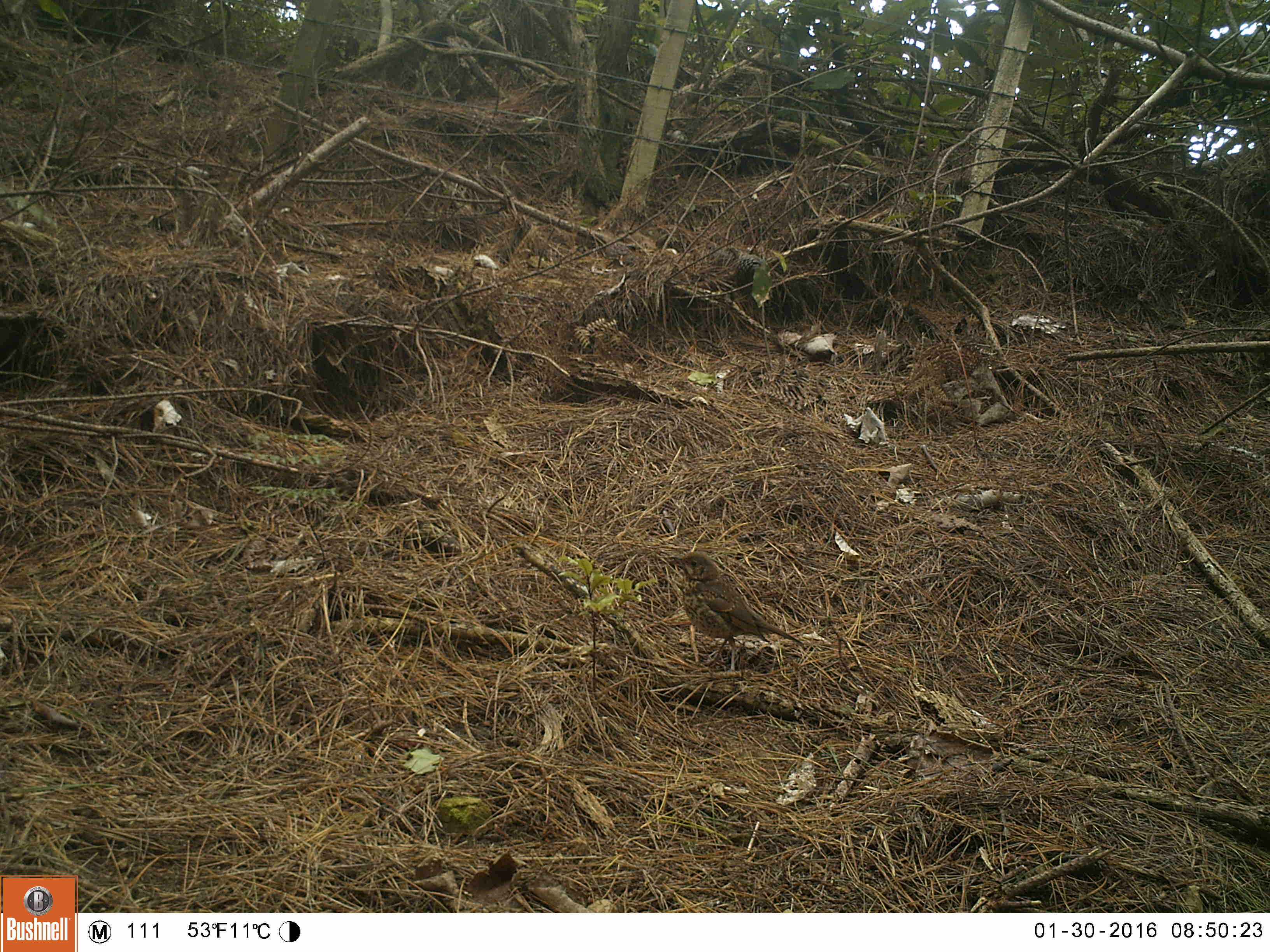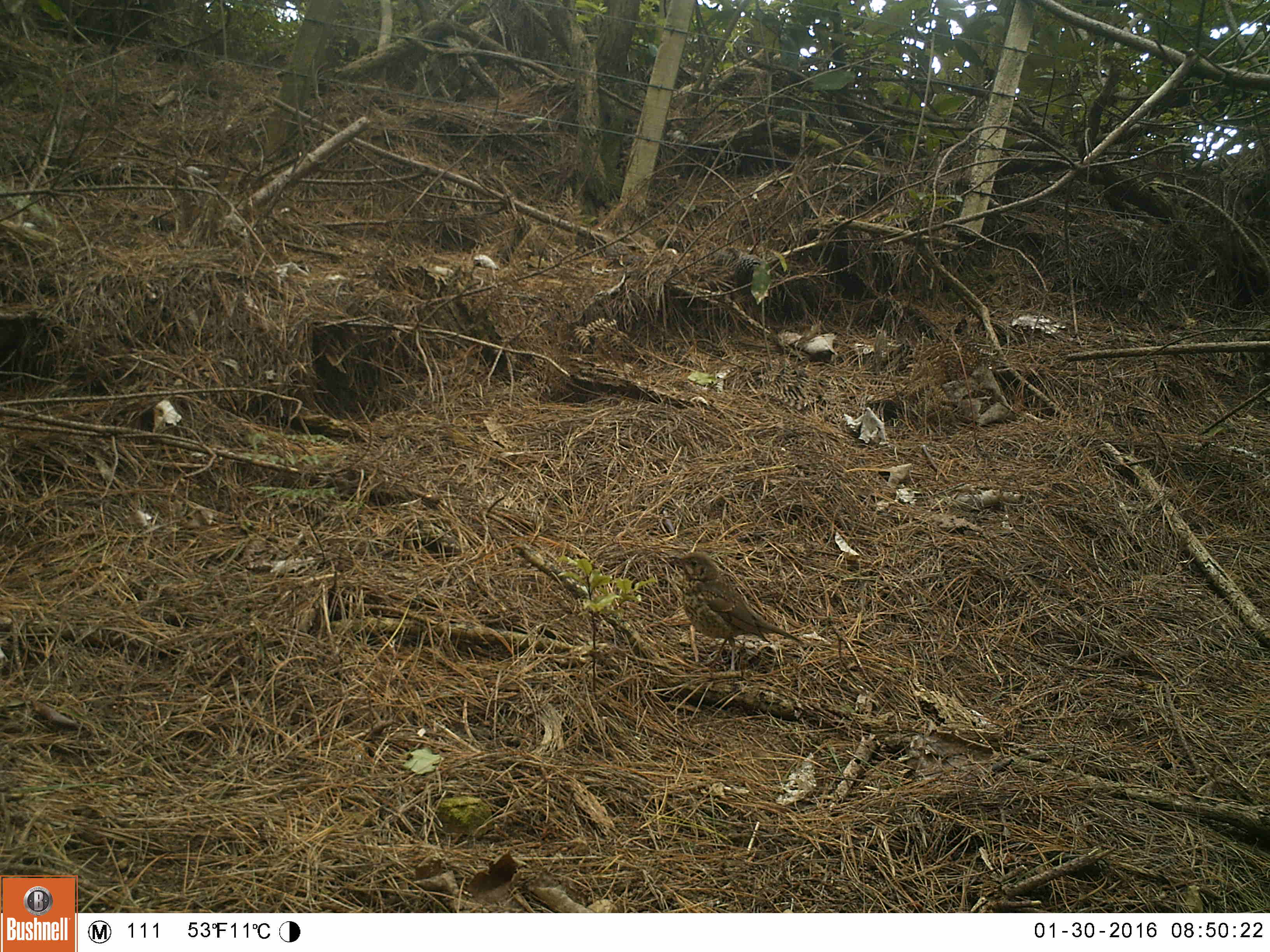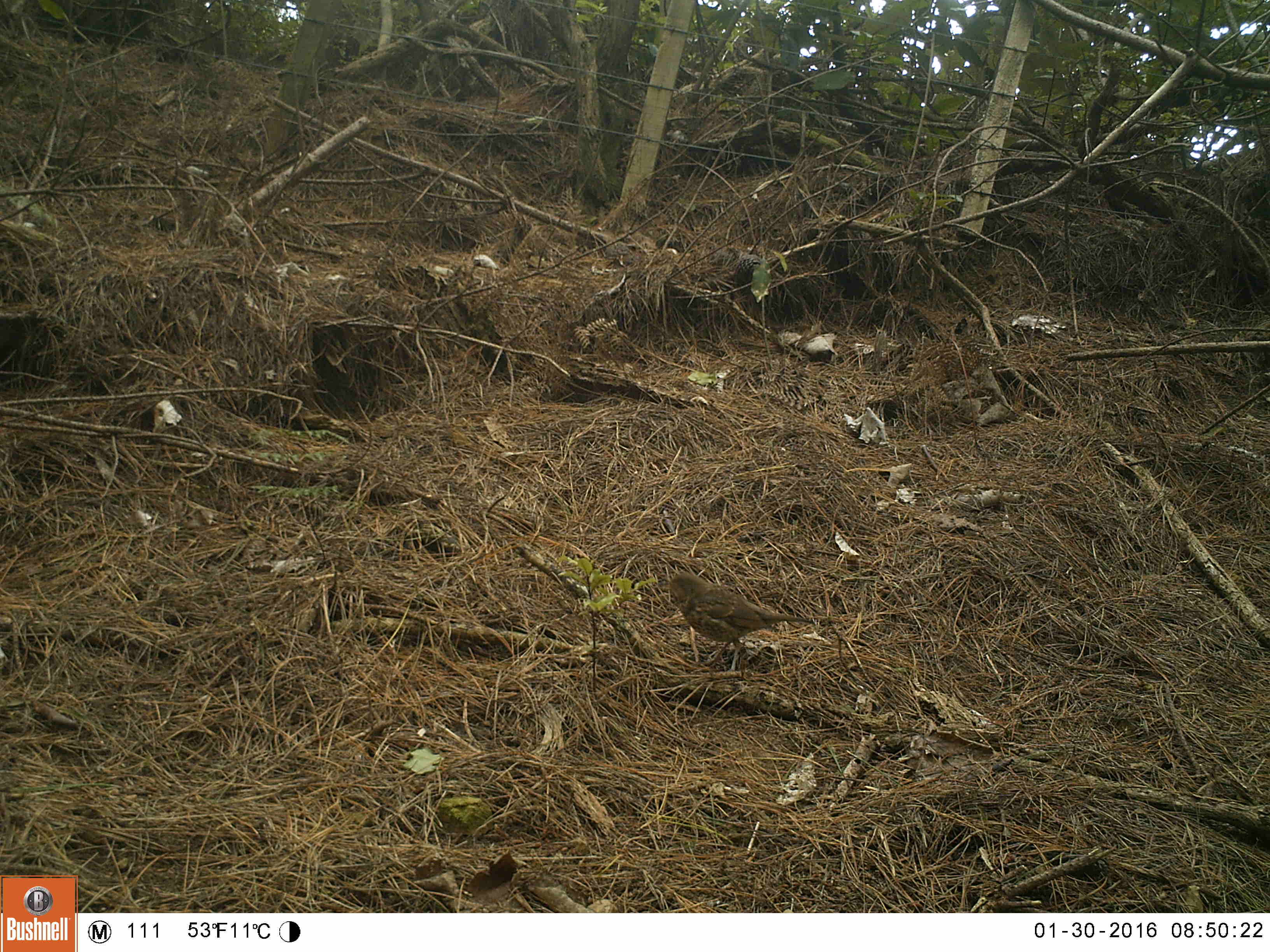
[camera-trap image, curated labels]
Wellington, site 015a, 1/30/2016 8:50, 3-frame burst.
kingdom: Animalia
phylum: Chordata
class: Aves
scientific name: Aves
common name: bird